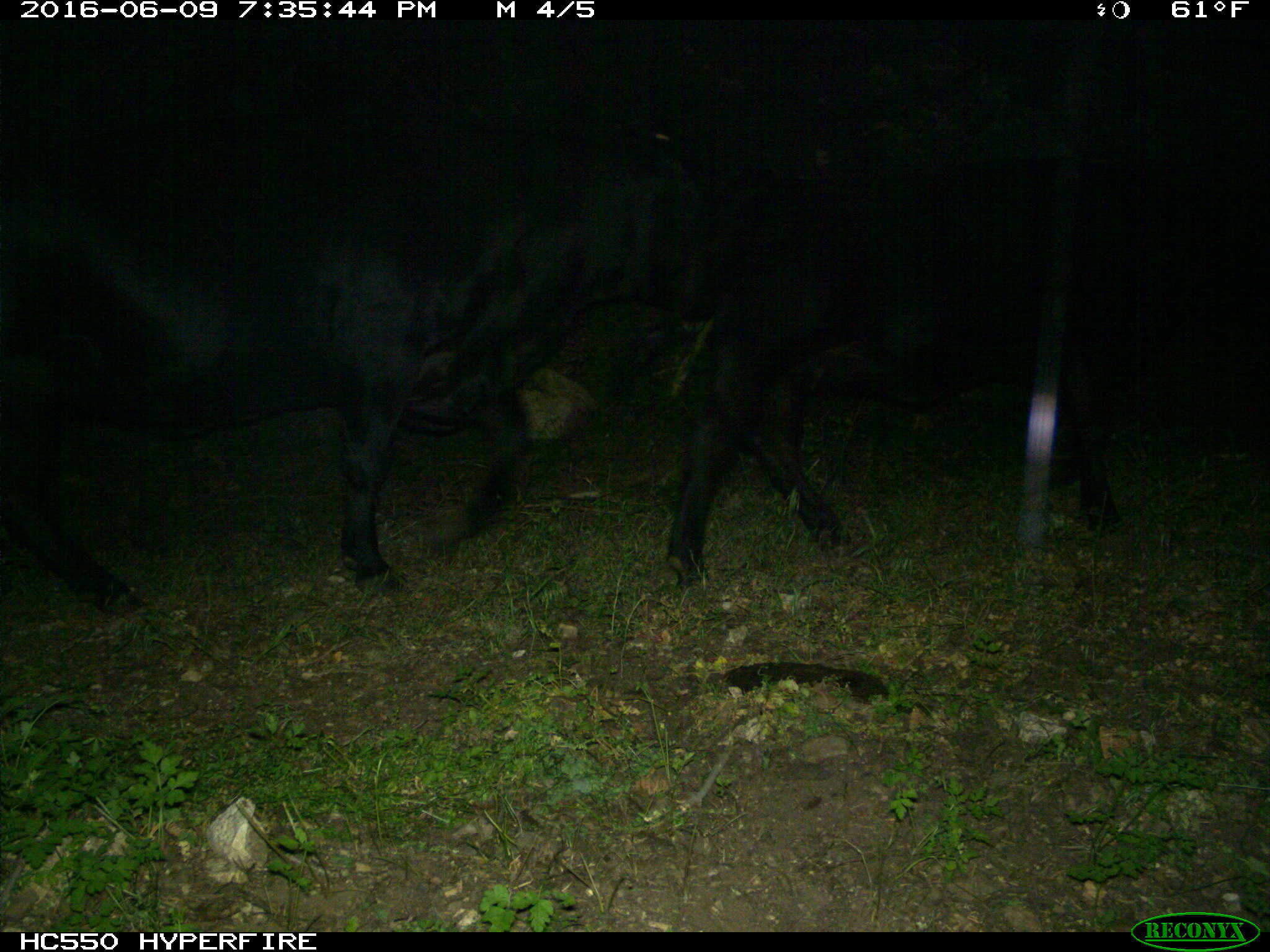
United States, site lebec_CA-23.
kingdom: Animalia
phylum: Chordata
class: Mammalia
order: Artiodactyla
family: Bovidae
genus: Bos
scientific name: Bos taurus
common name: domestic cow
Bos taurus (domestic cow).